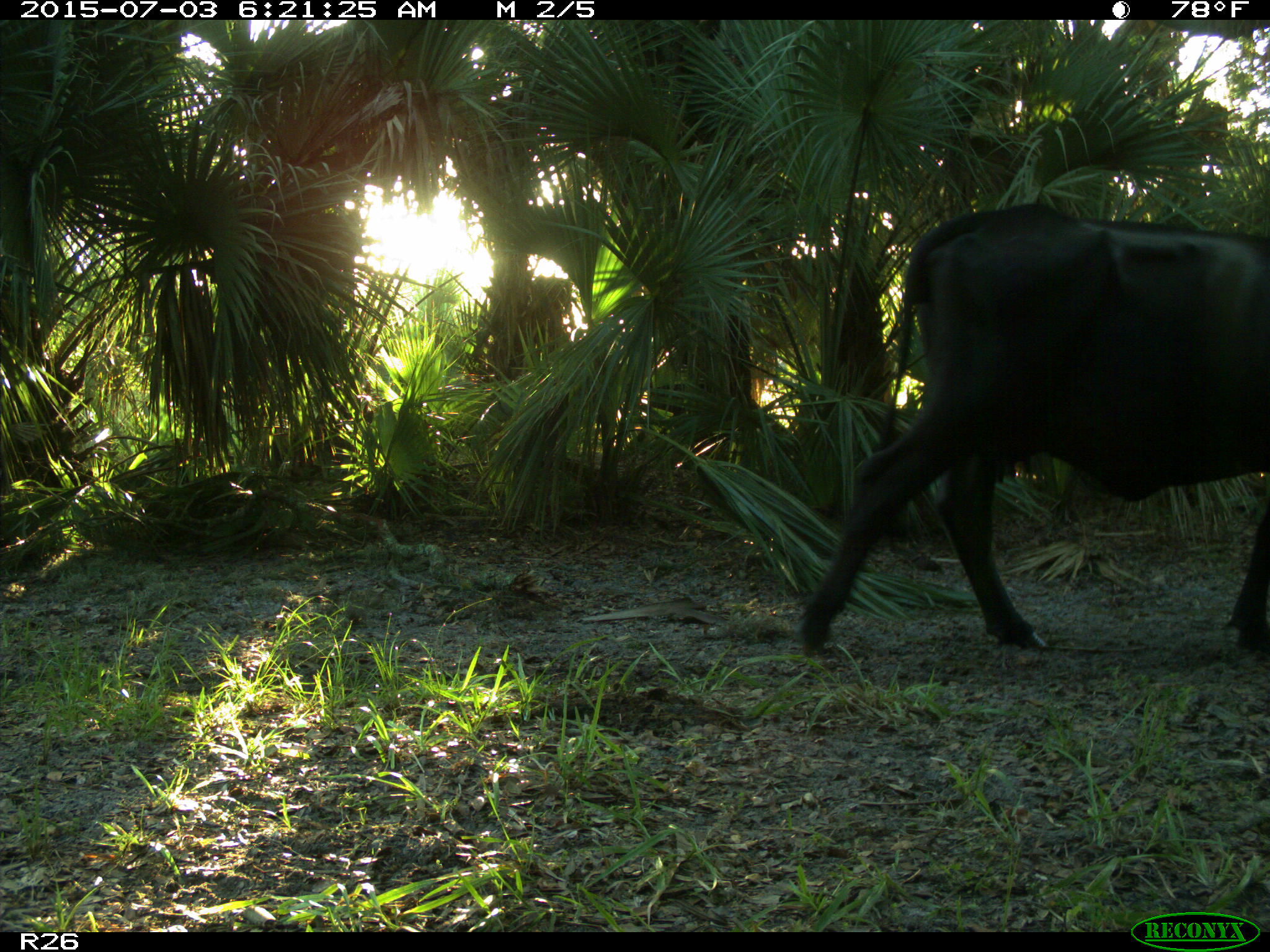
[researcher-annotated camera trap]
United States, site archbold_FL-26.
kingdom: Animalia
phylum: Chordata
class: Mammalia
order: Artiodactyla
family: Bovidae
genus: Bos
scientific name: Bos taurus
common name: domestic cow